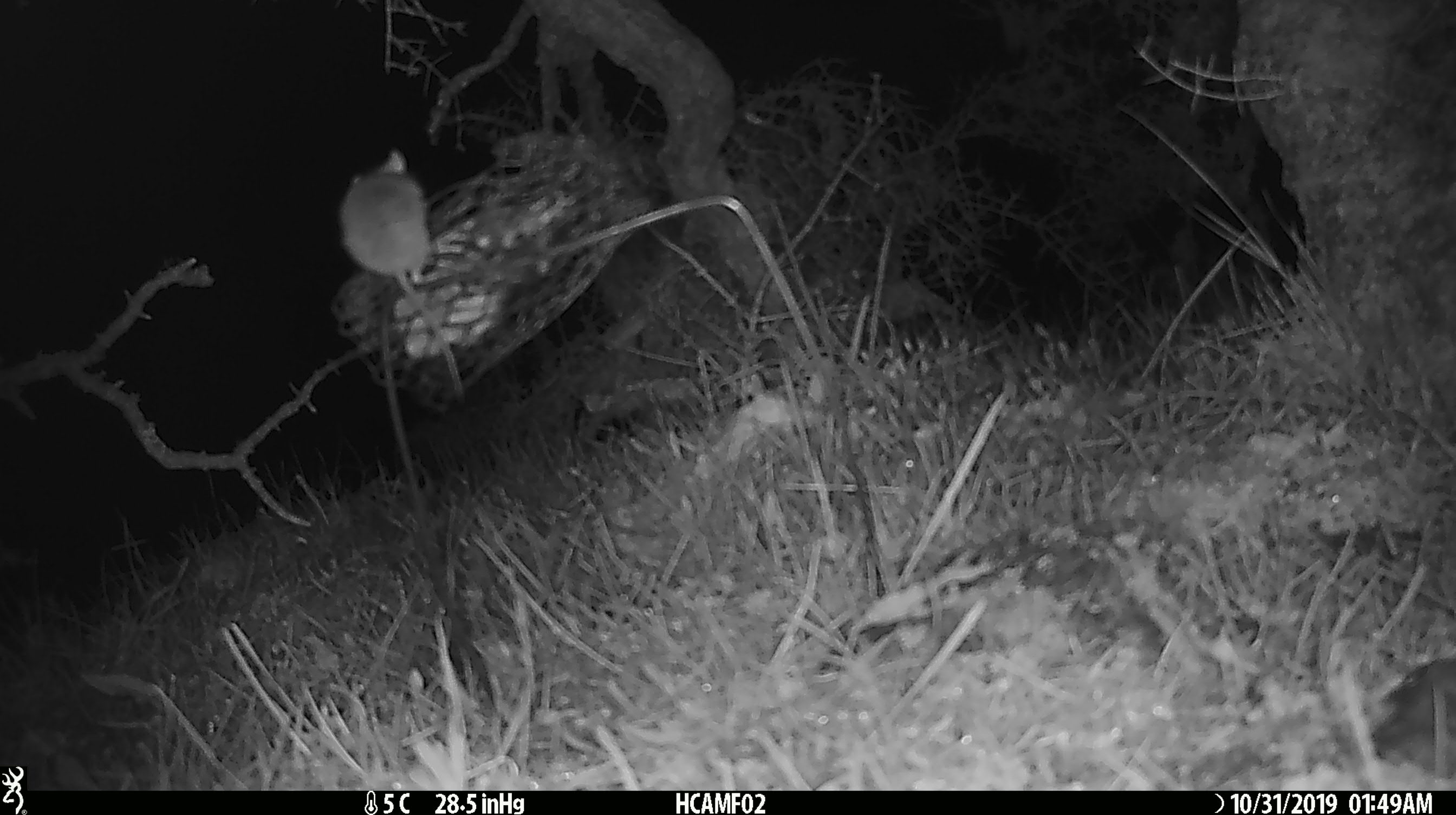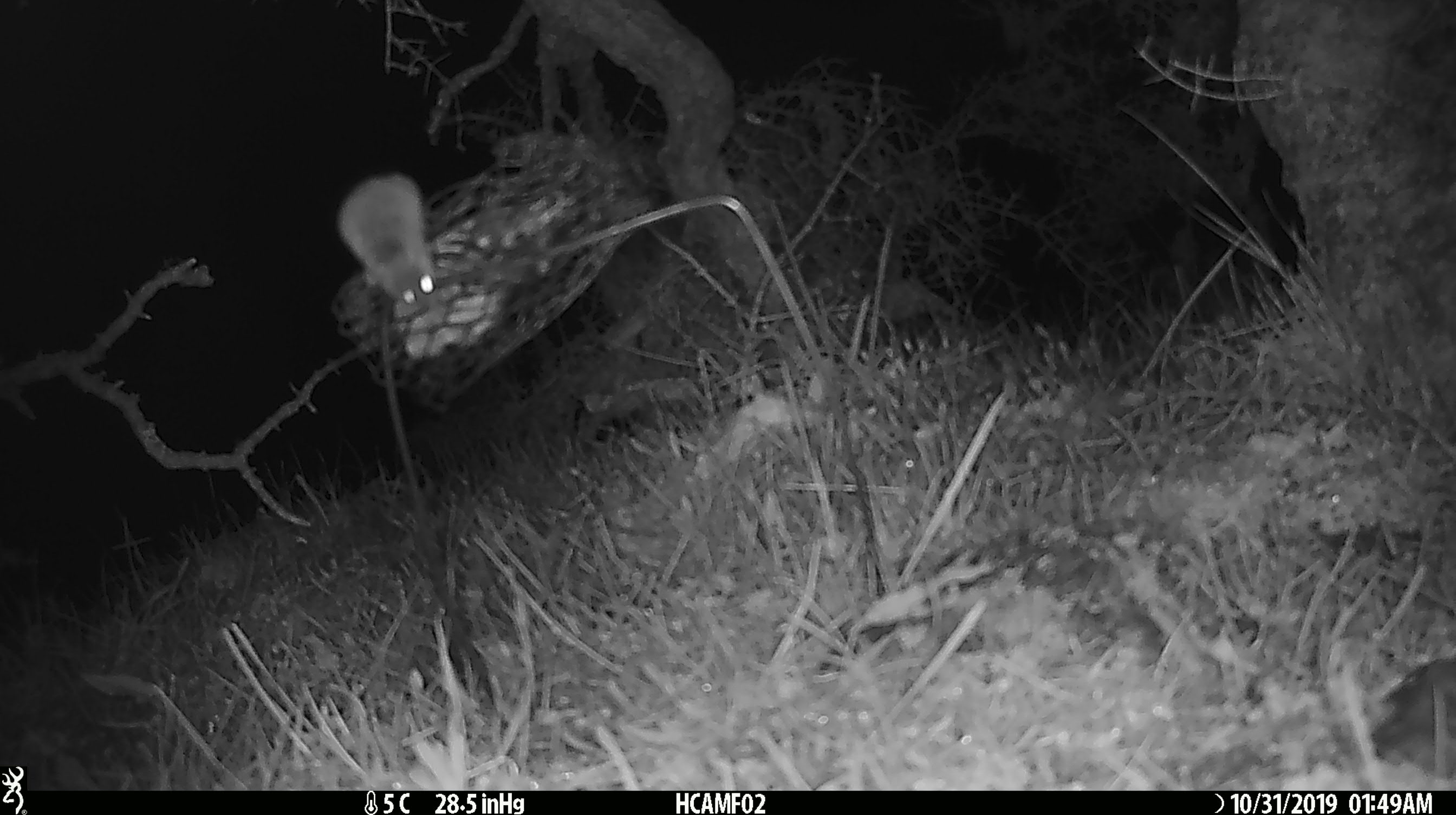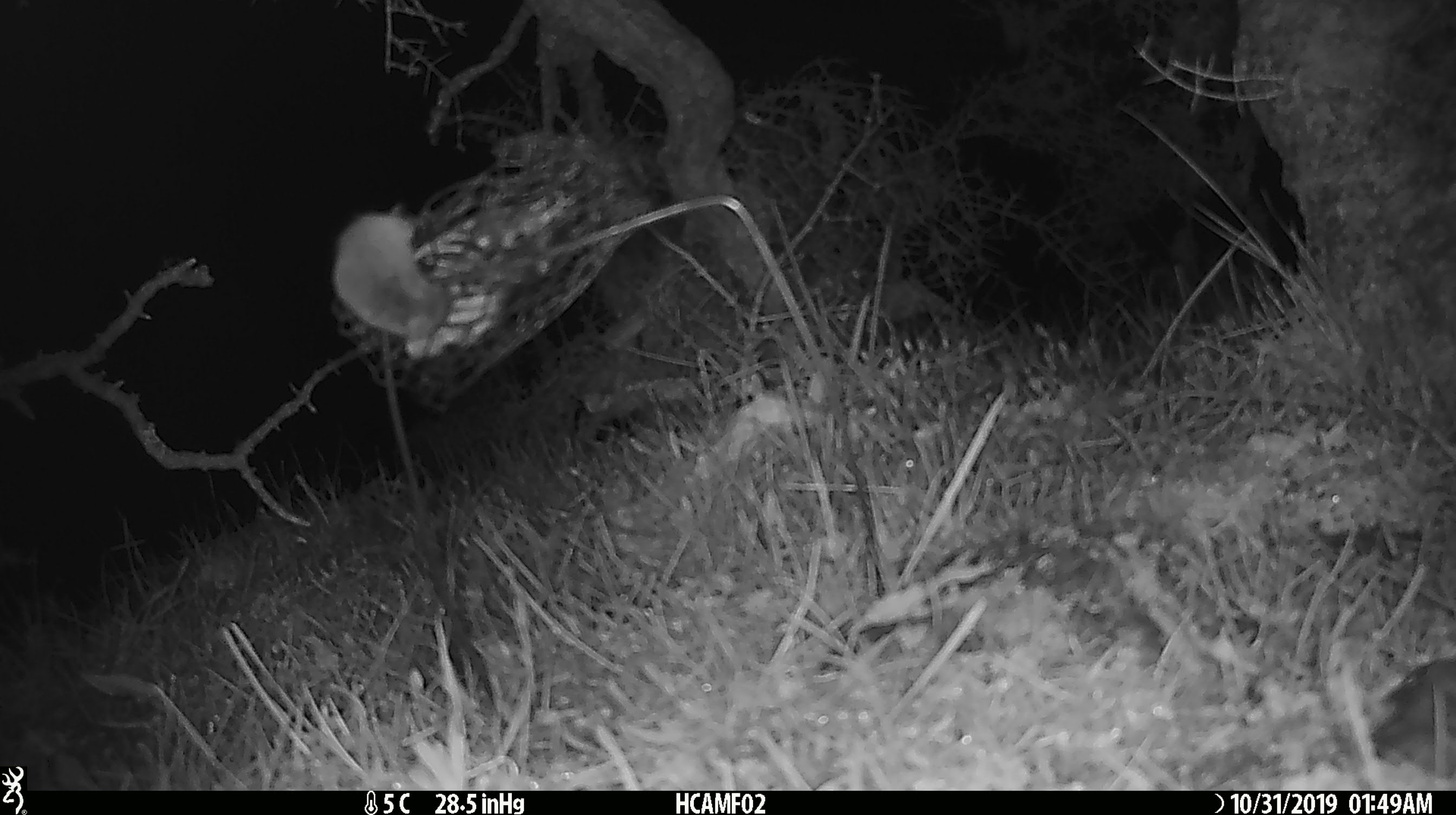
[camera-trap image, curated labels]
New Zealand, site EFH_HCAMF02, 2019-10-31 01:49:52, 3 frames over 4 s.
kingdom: Animalia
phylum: Chordata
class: Mammalia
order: Rodentia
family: Muridae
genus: Mus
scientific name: Mus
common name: mouse